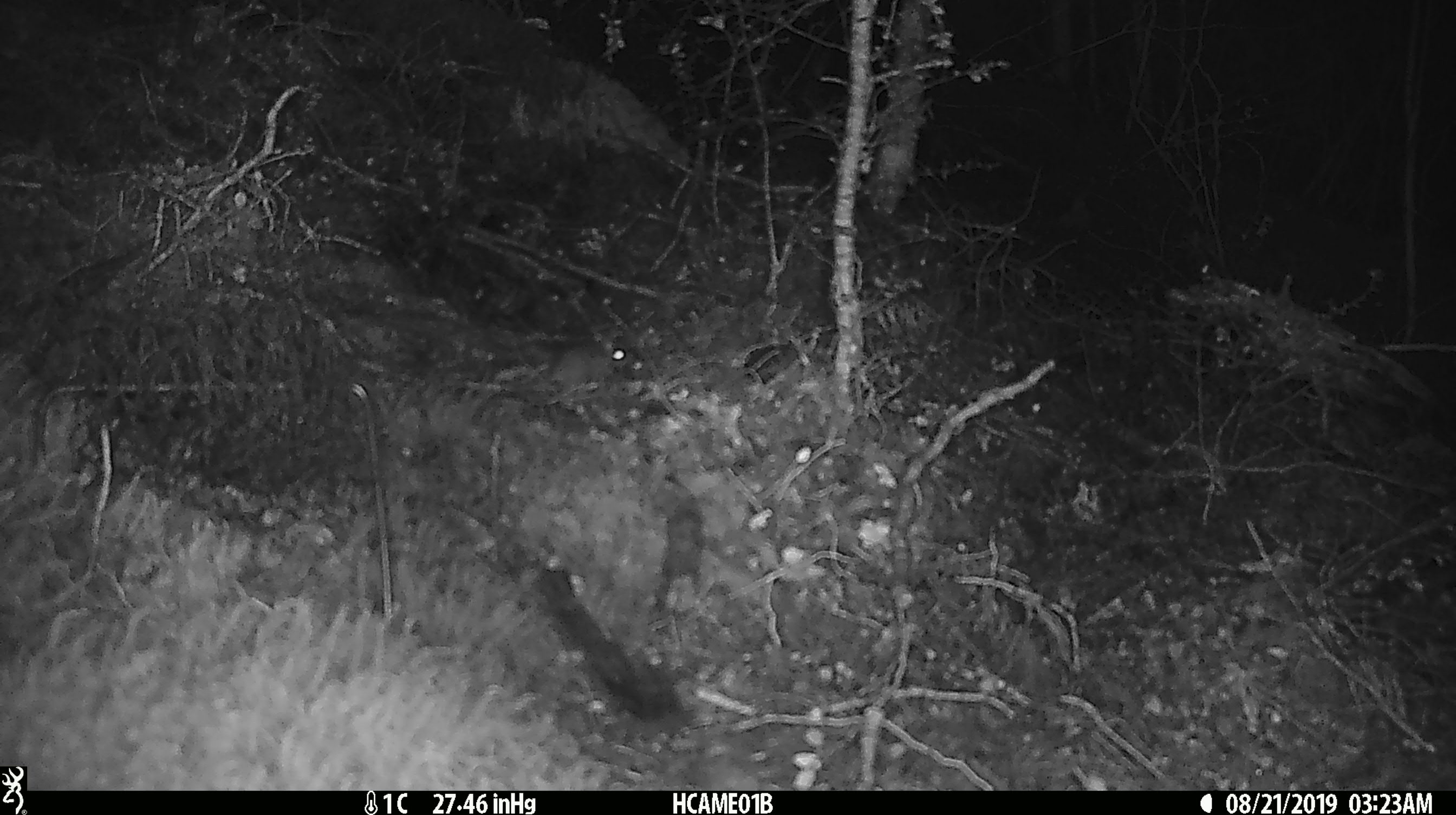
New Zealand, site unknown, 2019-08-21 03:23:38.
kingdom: Animalia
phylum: Chordata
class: Mammalia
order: Rodentia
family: Muridae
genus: Mus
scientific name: Mus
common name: mouse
Mouse (Mus).